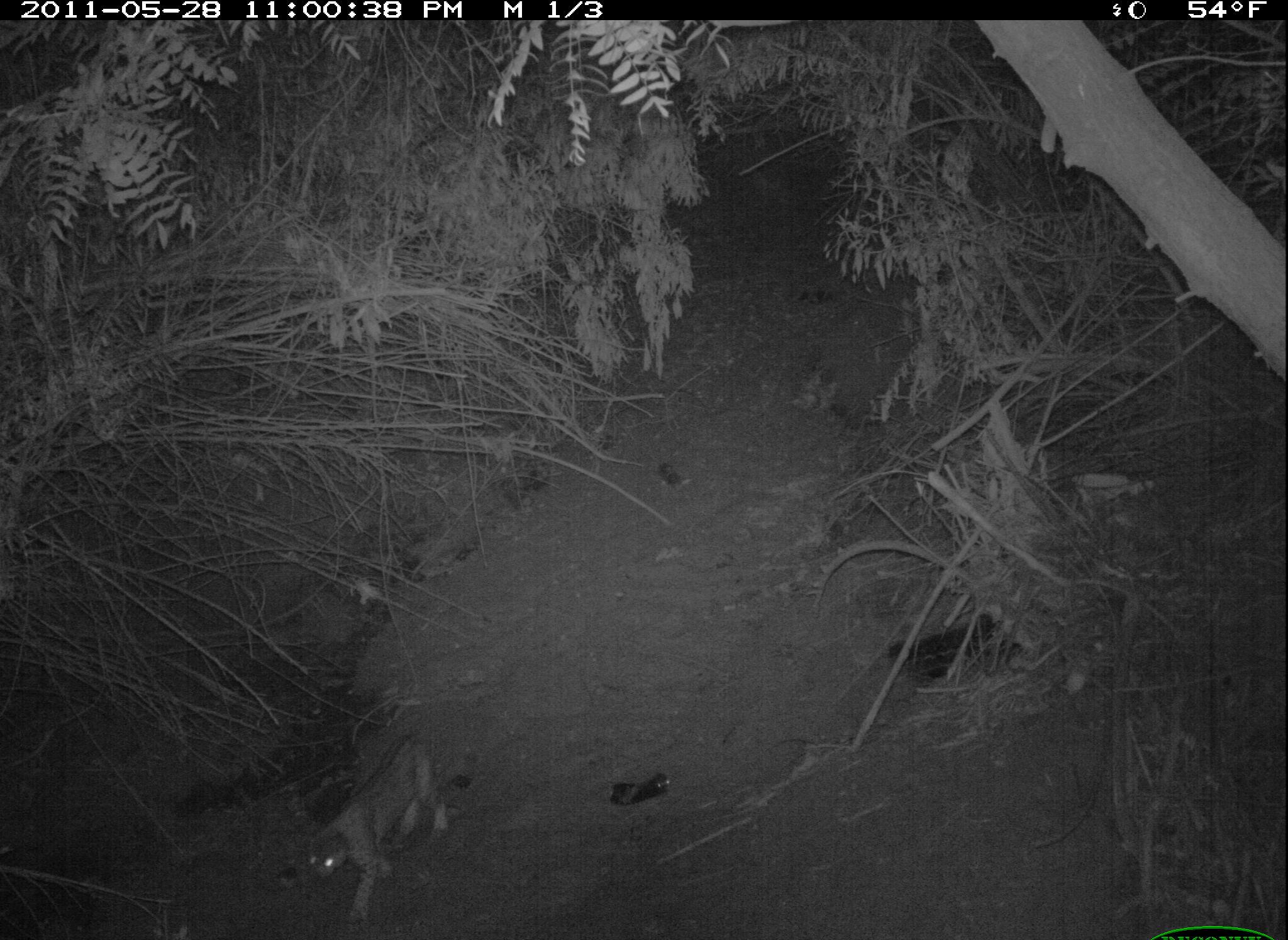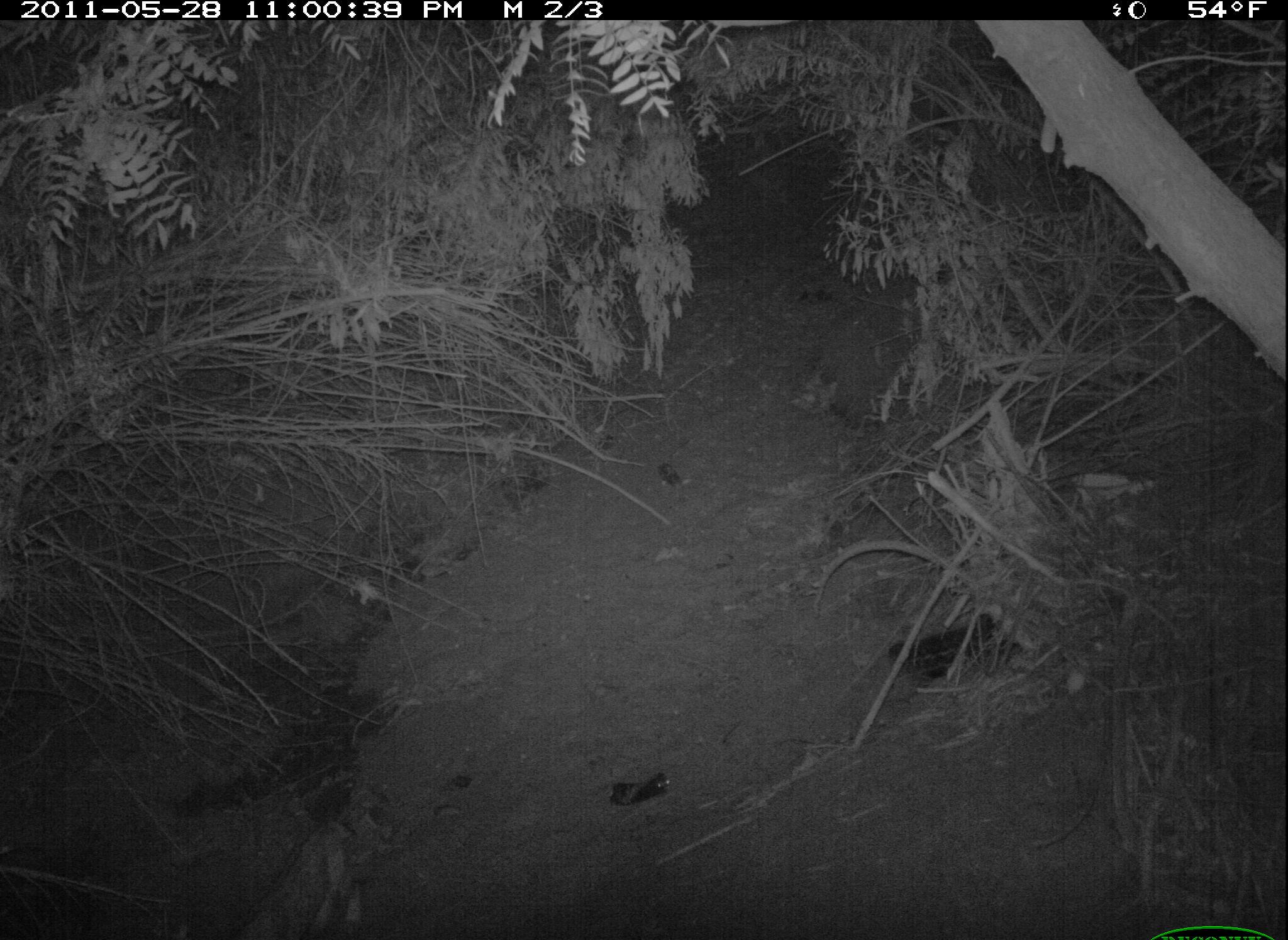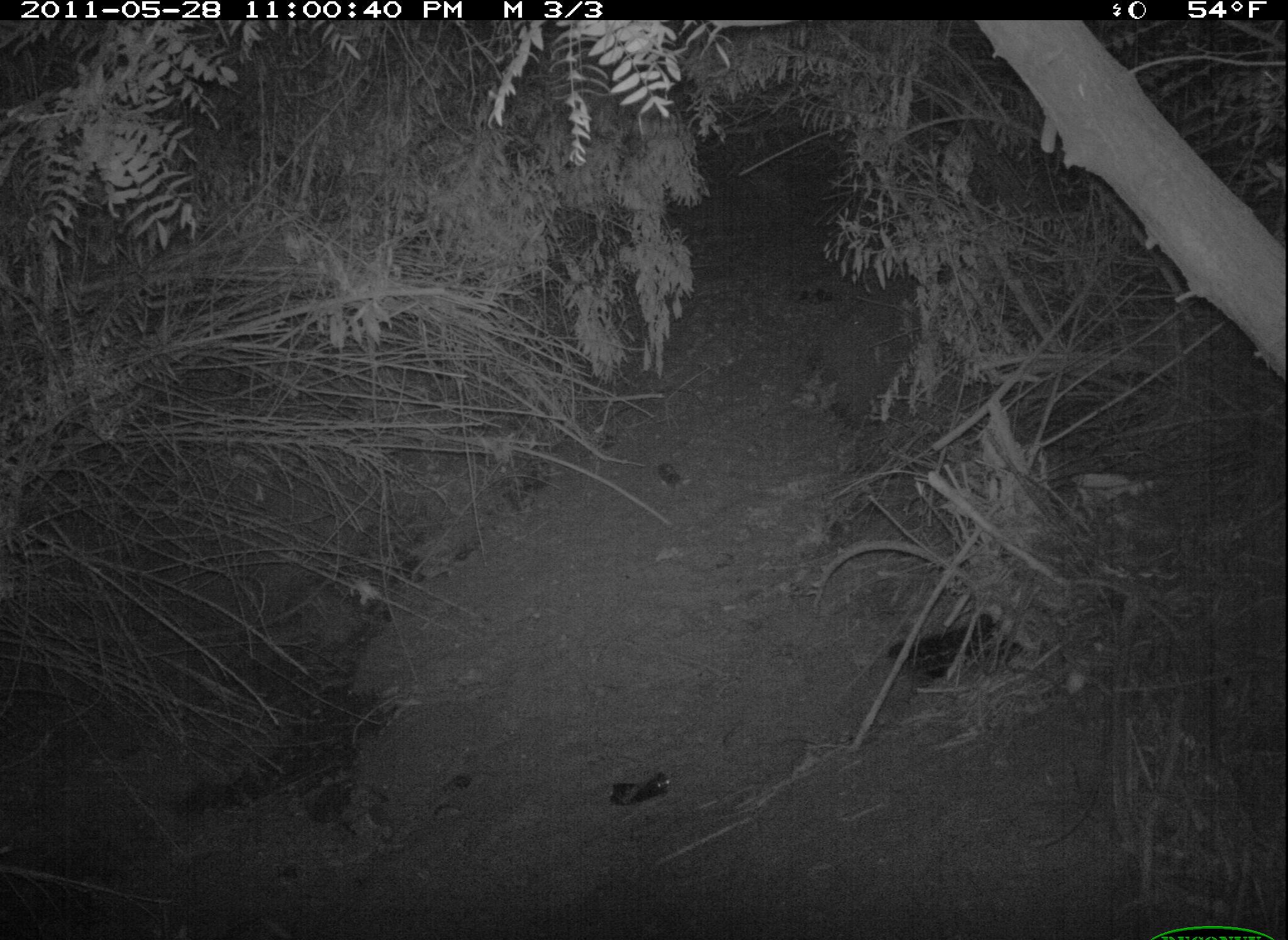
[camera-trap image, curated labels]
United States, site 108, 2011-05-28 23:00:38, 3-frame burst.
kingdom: Animalia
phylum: Chordata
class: Mammalia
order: Carnivora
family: Felidae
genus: Lynx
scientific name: Lynx rufus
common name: bobcat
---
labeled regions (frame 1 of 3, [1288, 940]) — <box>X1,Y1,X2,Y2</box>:
bobcat: <box>295,723,475,939</box>